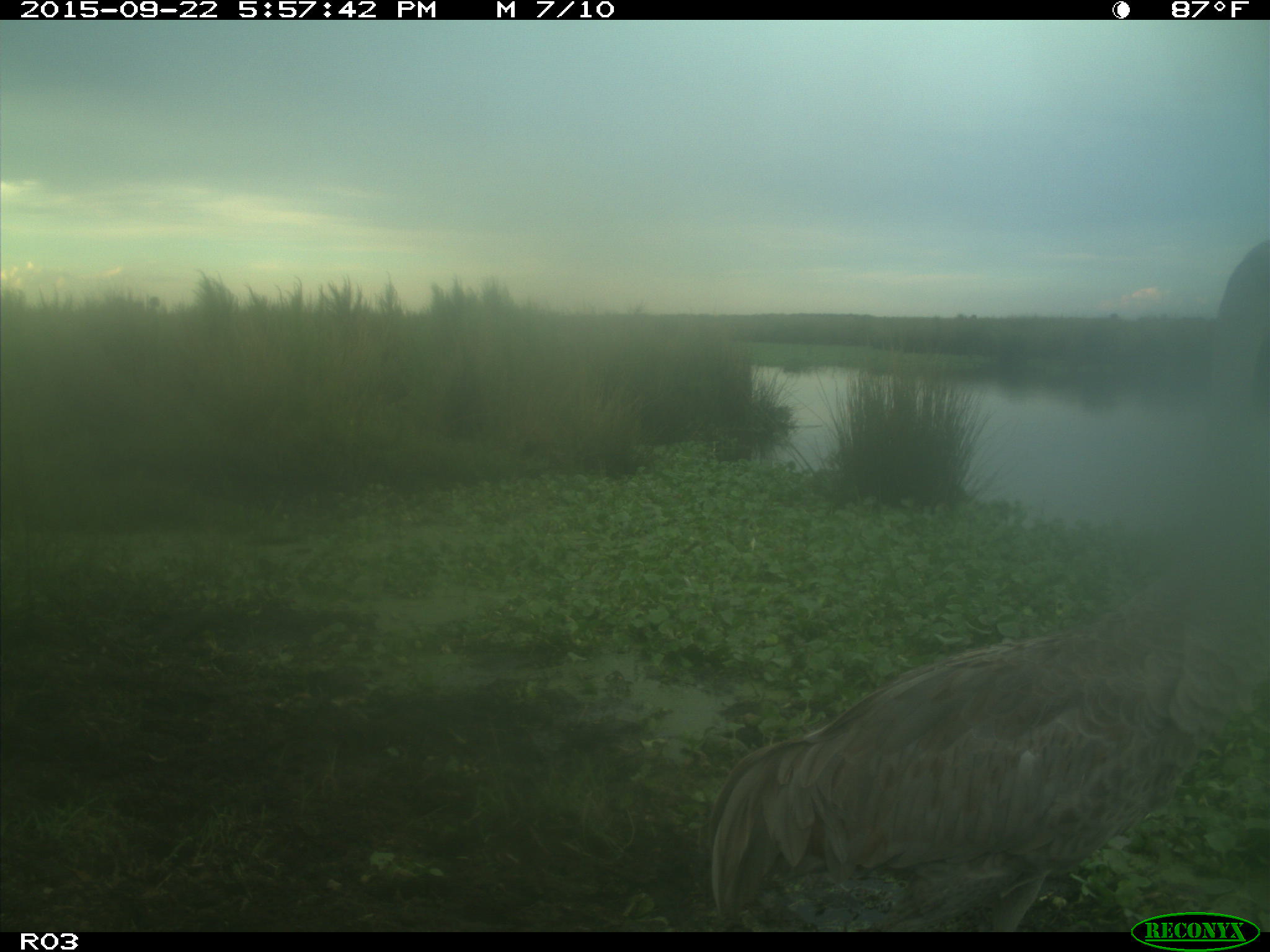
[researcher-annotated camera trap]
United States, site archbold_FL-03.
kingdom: Animalia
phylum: Chordata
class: Aves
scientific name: Aves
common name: birds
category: unidentified bird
Unidentified bird (birds) (Aves).